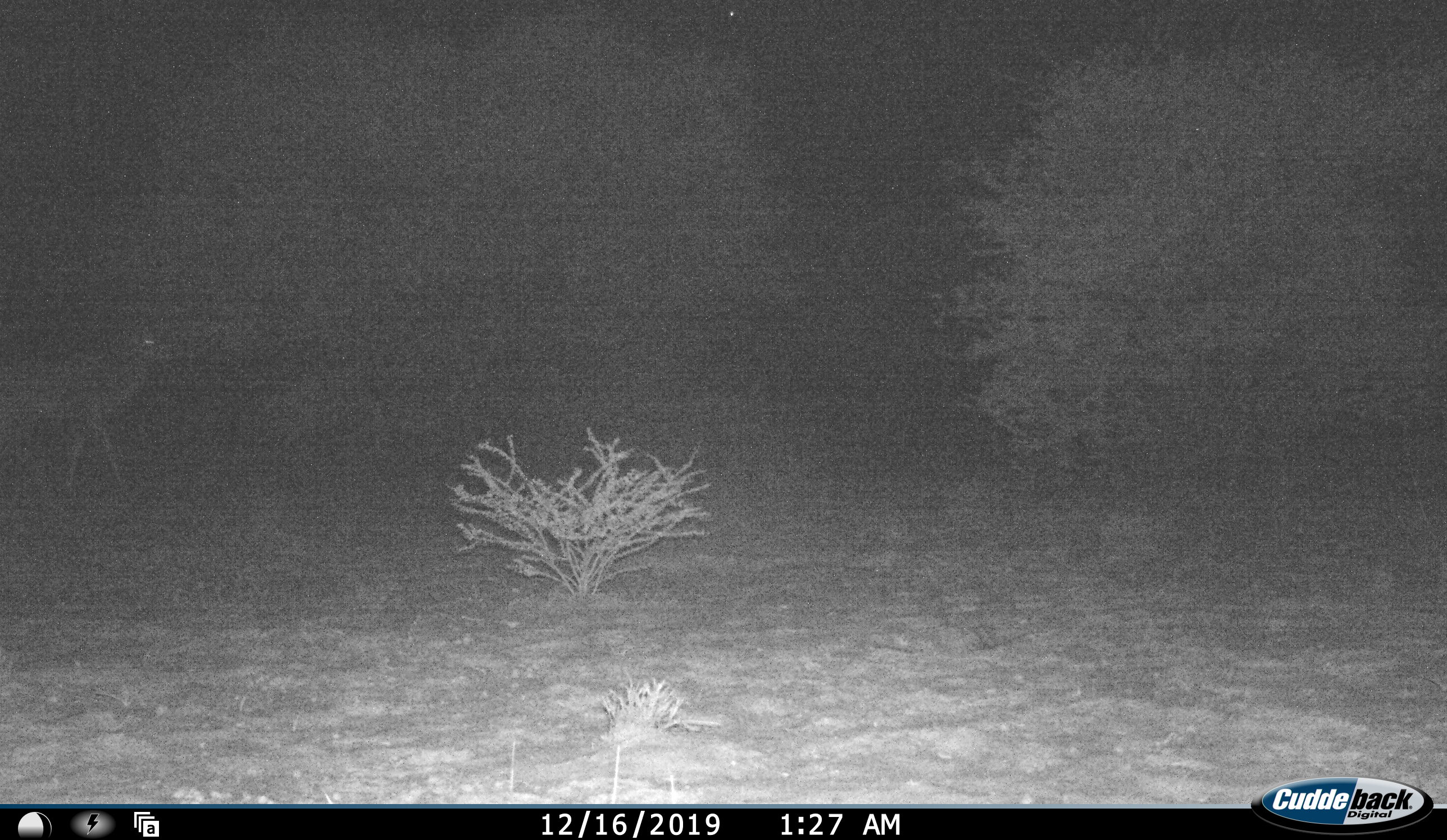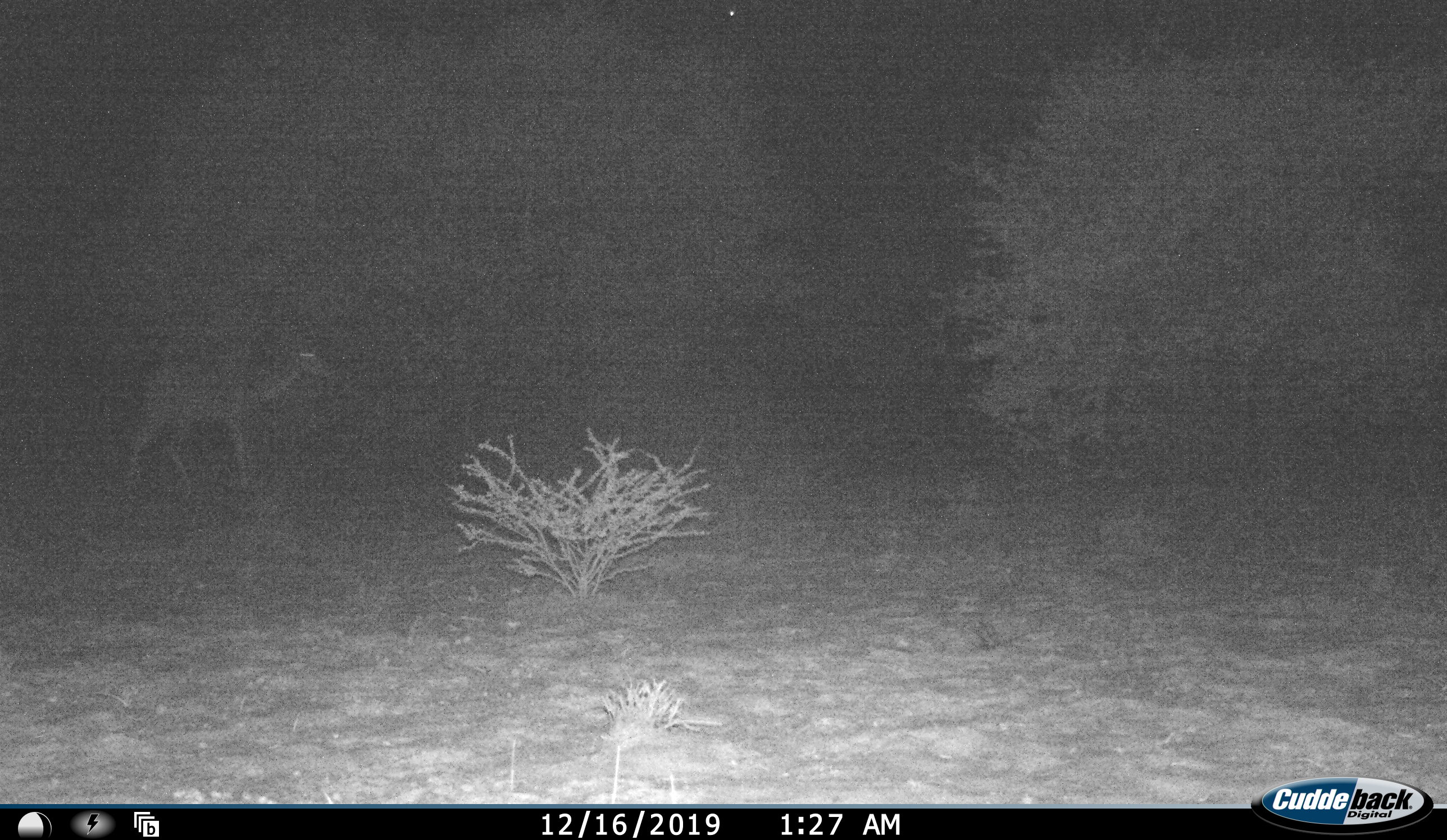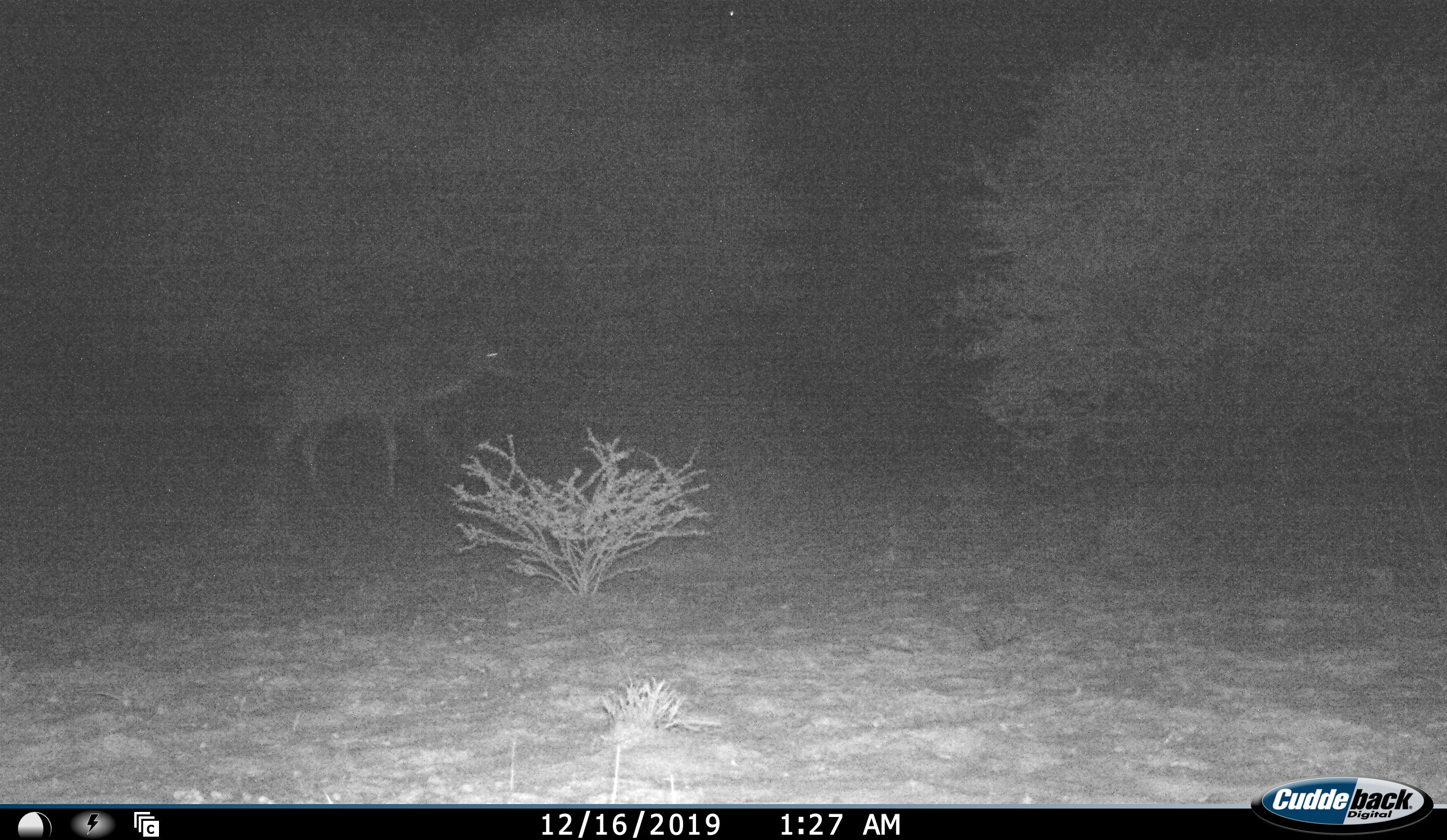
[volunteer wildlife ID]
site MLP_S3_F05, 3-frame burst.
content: unidentified animal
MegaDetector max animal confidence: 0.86